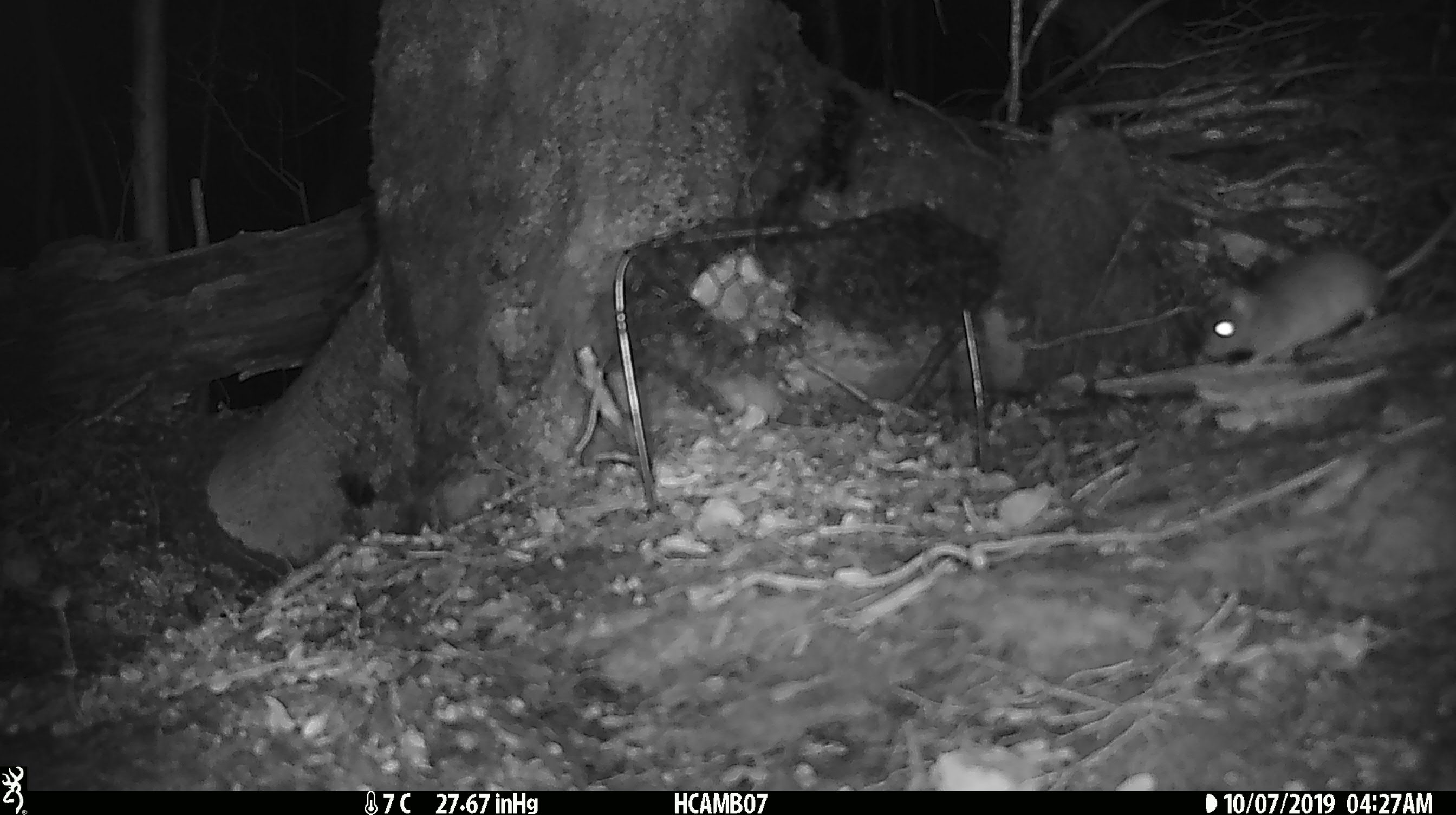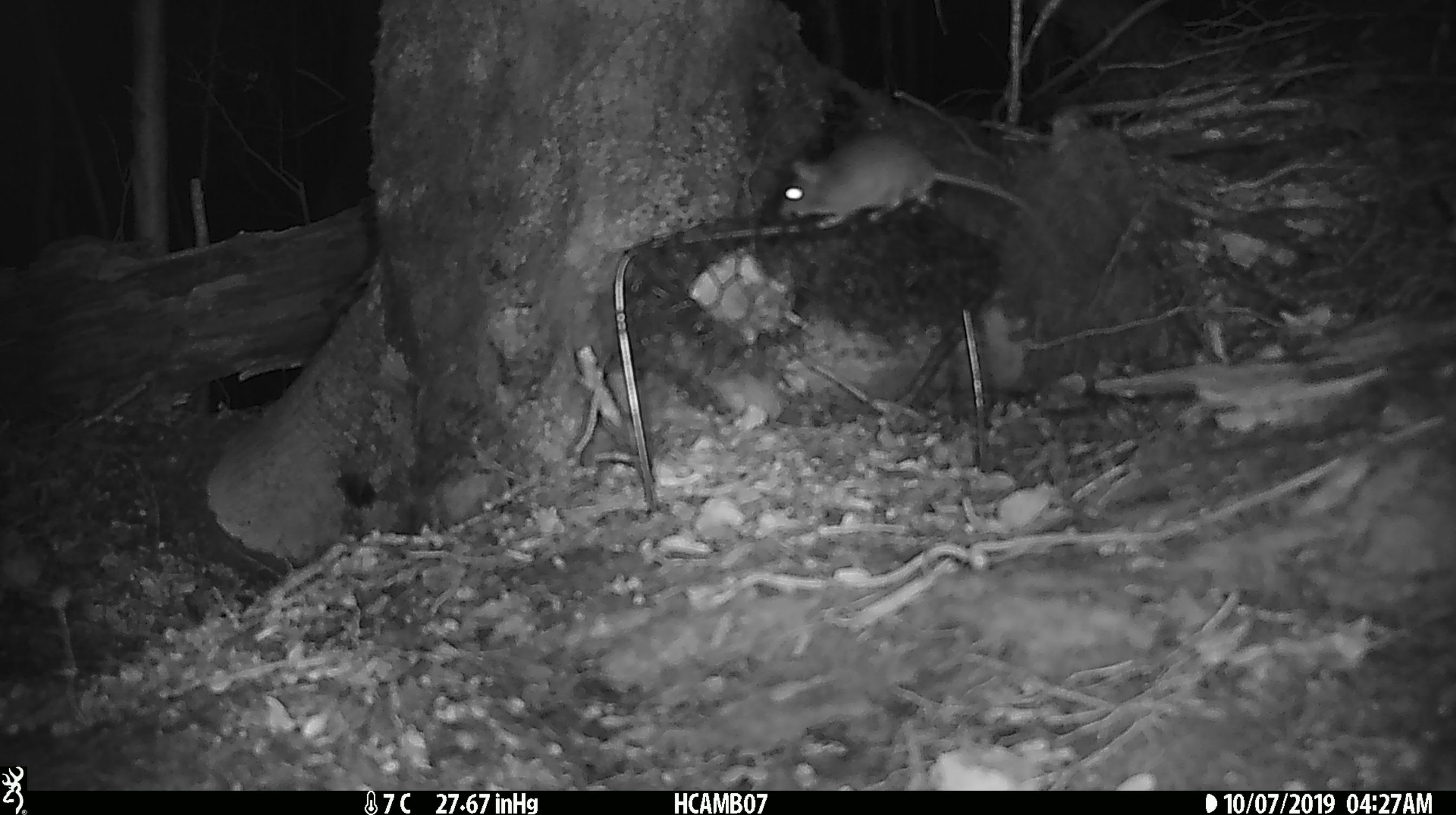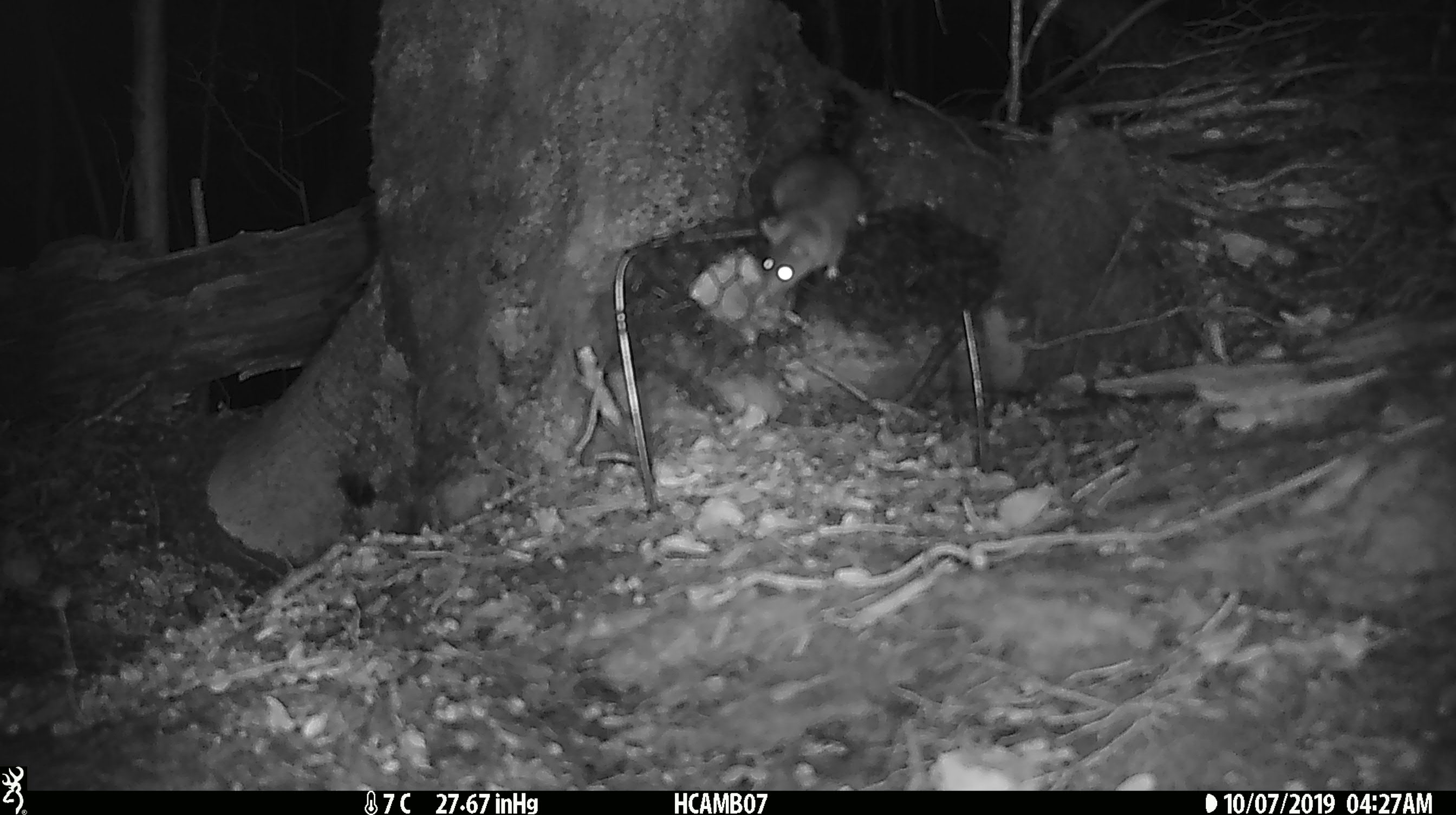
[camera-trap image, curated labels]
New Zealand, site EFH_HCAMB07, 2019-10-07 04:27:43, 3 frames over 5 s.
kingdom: Animalia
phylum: Chordata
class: Mammalia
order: Rodentia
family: Muridae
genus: Mus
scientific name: Mus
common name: mouse